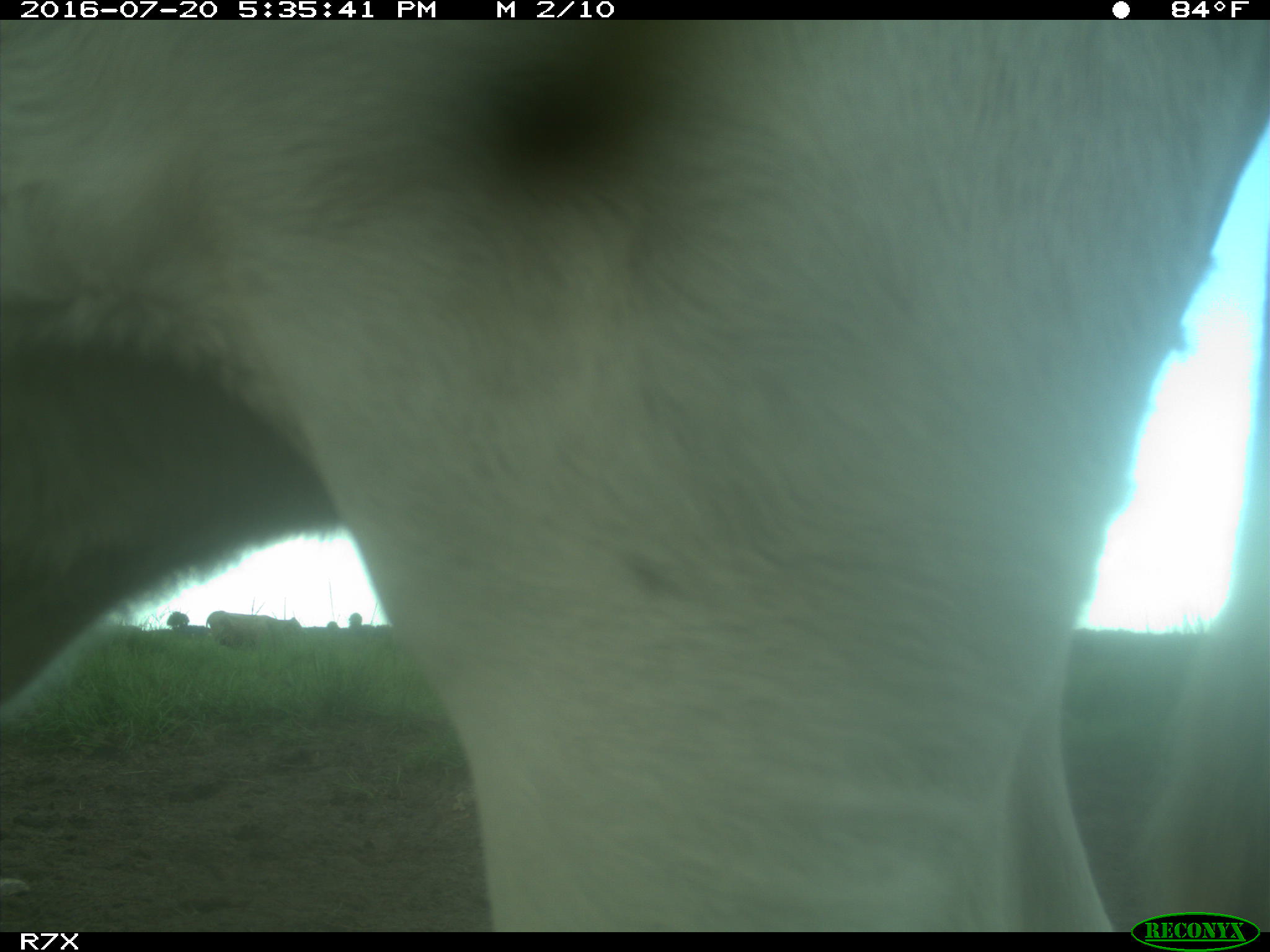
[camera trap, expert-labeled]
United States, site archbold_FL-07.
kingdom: Animalia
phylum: Chordata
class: Mammalia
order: Artiodactyla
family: Bovidae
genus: Bos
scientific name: Bos taurus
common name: domestic cow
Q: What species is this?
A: Bos taurus (domestic cow).